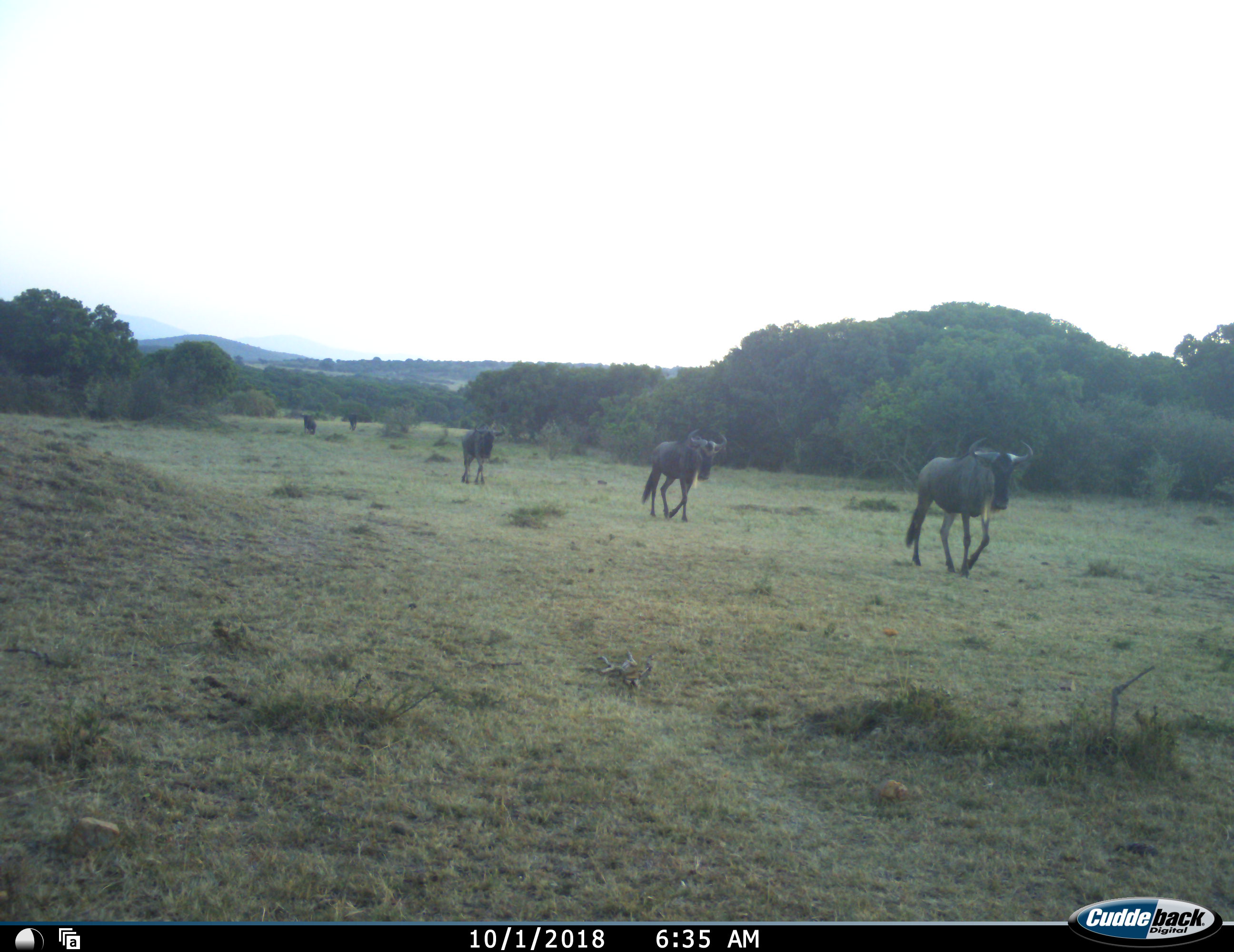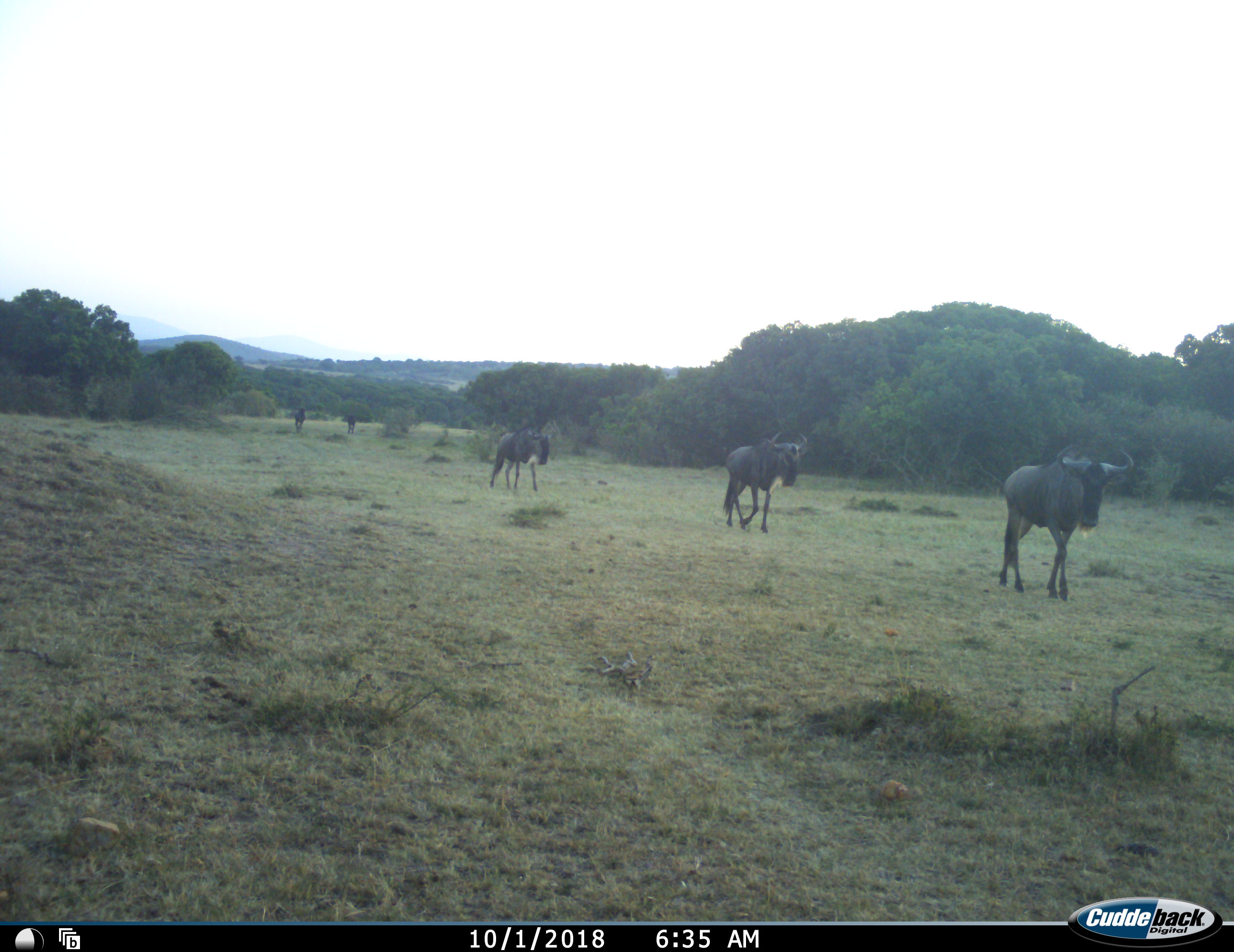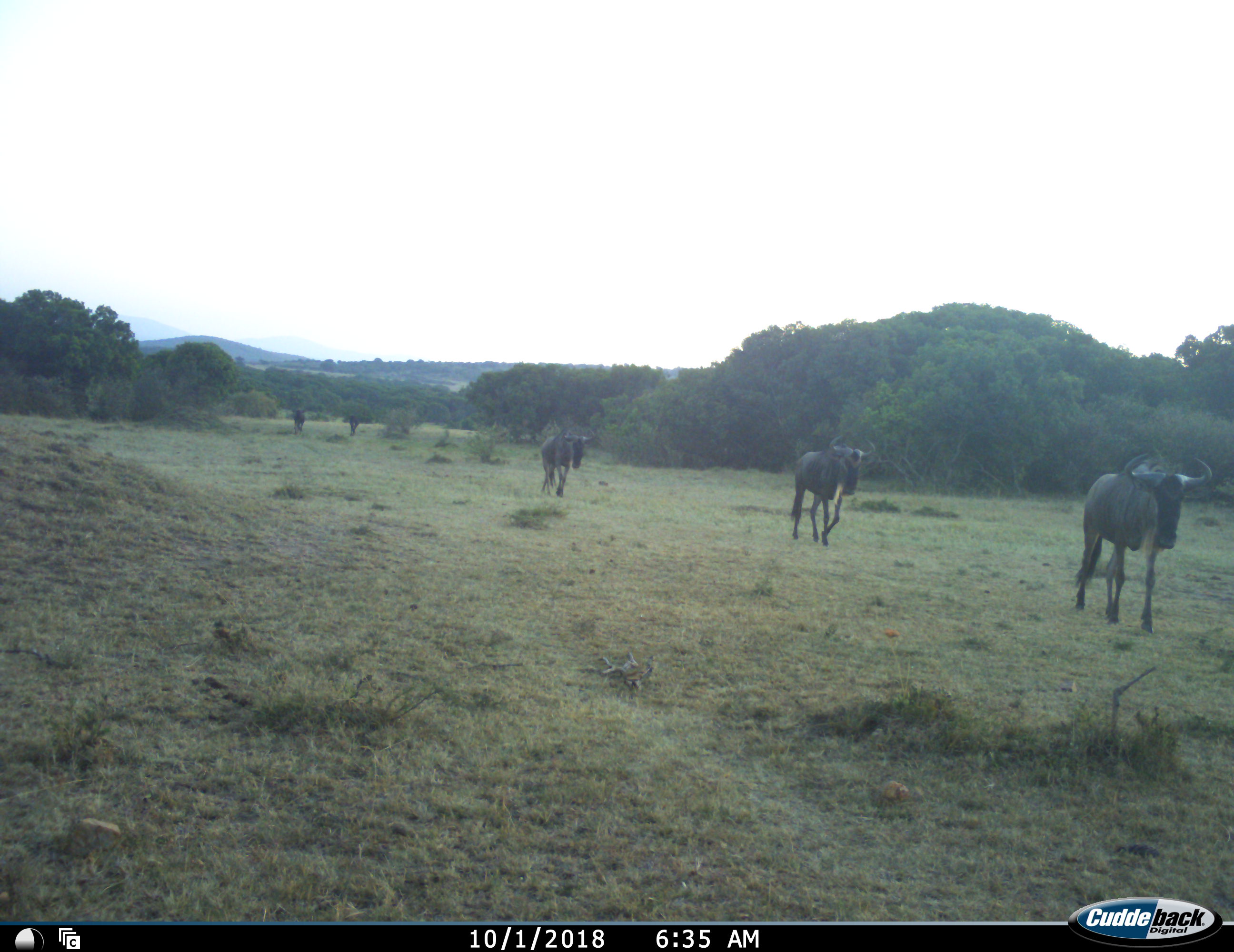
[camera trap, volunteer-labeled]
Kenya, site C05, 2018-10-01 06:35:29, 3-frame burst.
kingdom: Animalia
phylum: Chordata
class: Mammalia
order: Artiodactyla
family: Bovidae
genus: Connochaetes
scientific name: Connochaetes taurinus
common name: common wildebeest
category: wildebeest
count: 5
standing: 0%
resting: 0%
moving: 100%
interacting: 0%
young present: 0%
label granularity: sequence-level